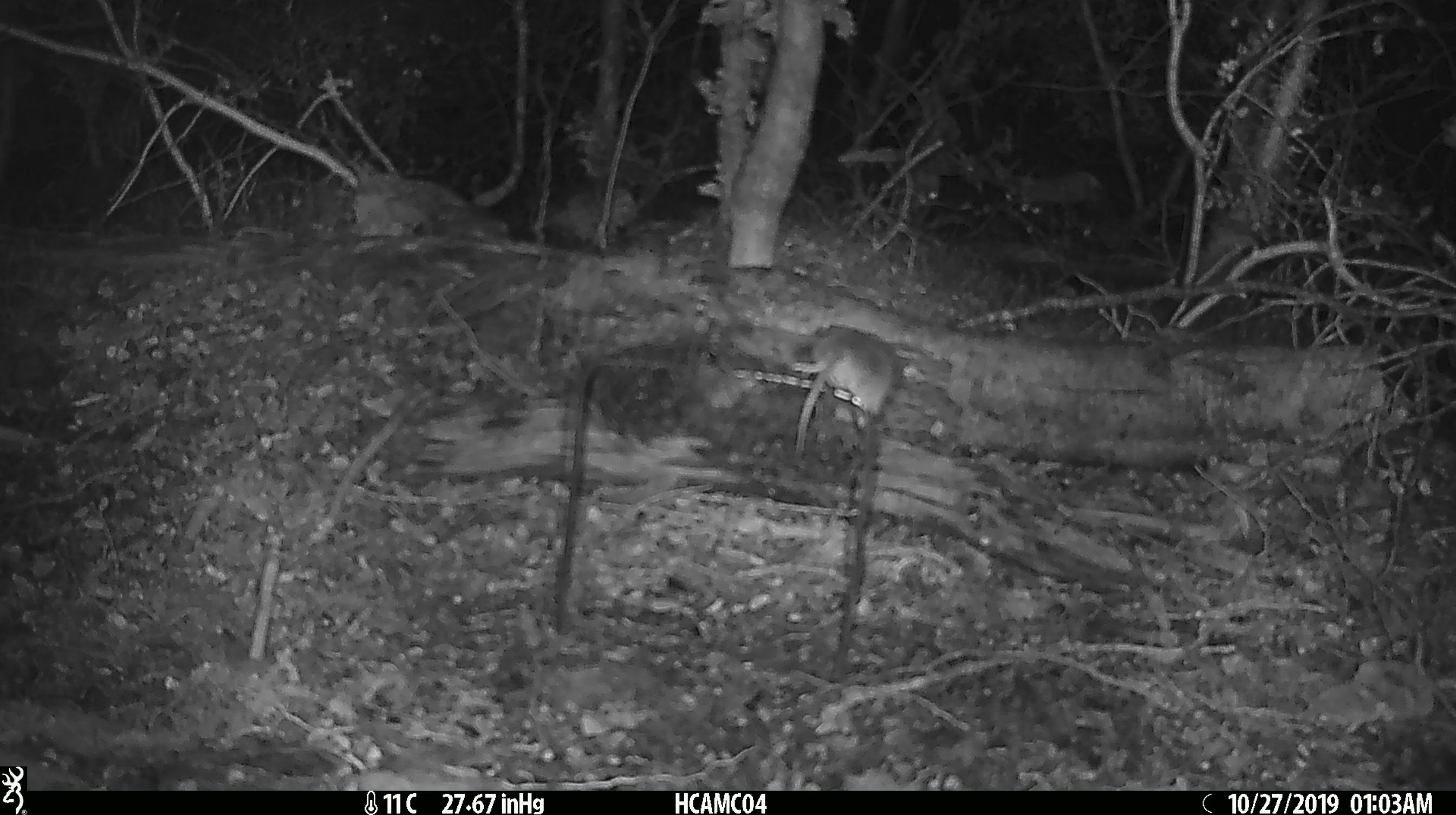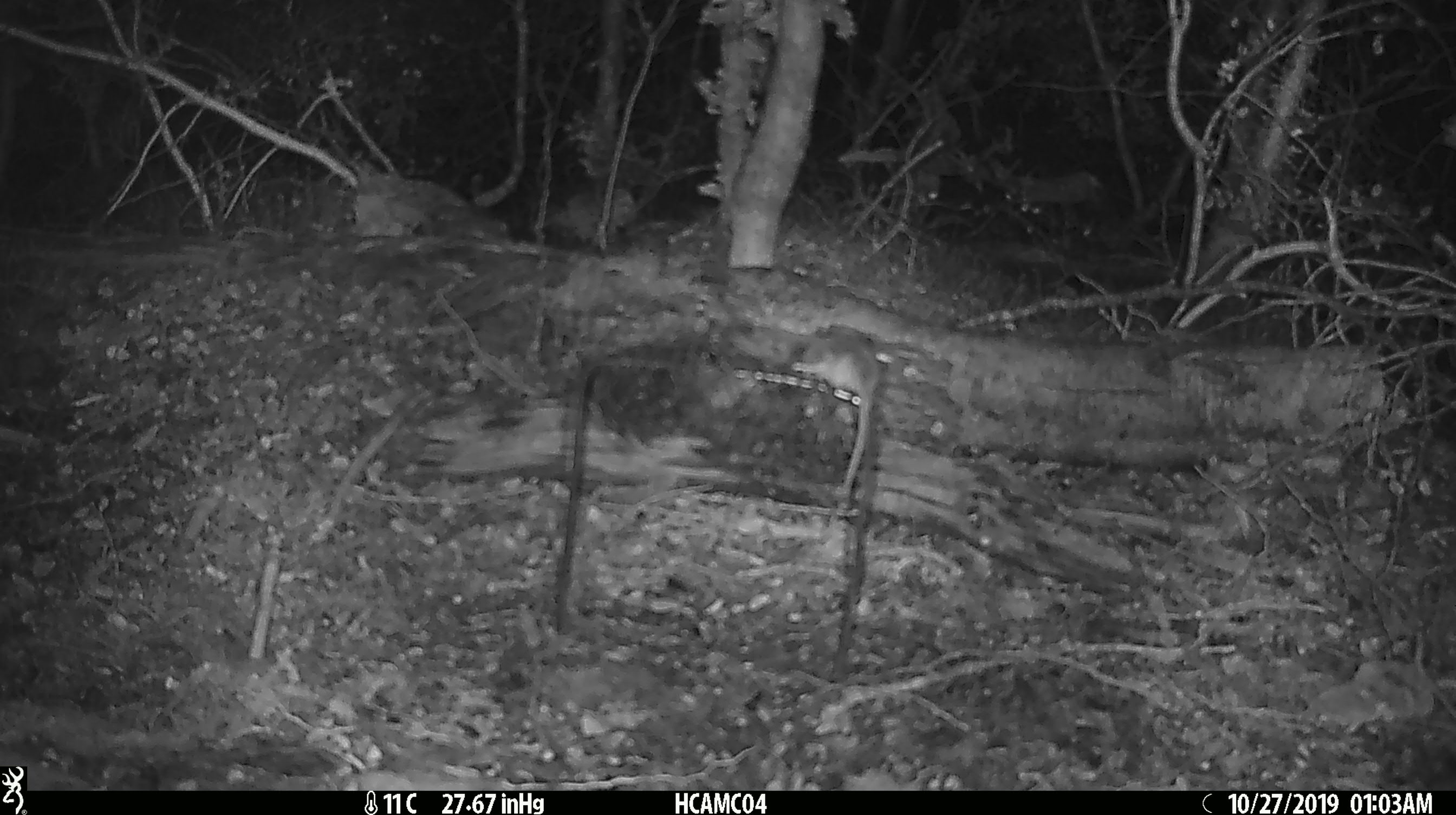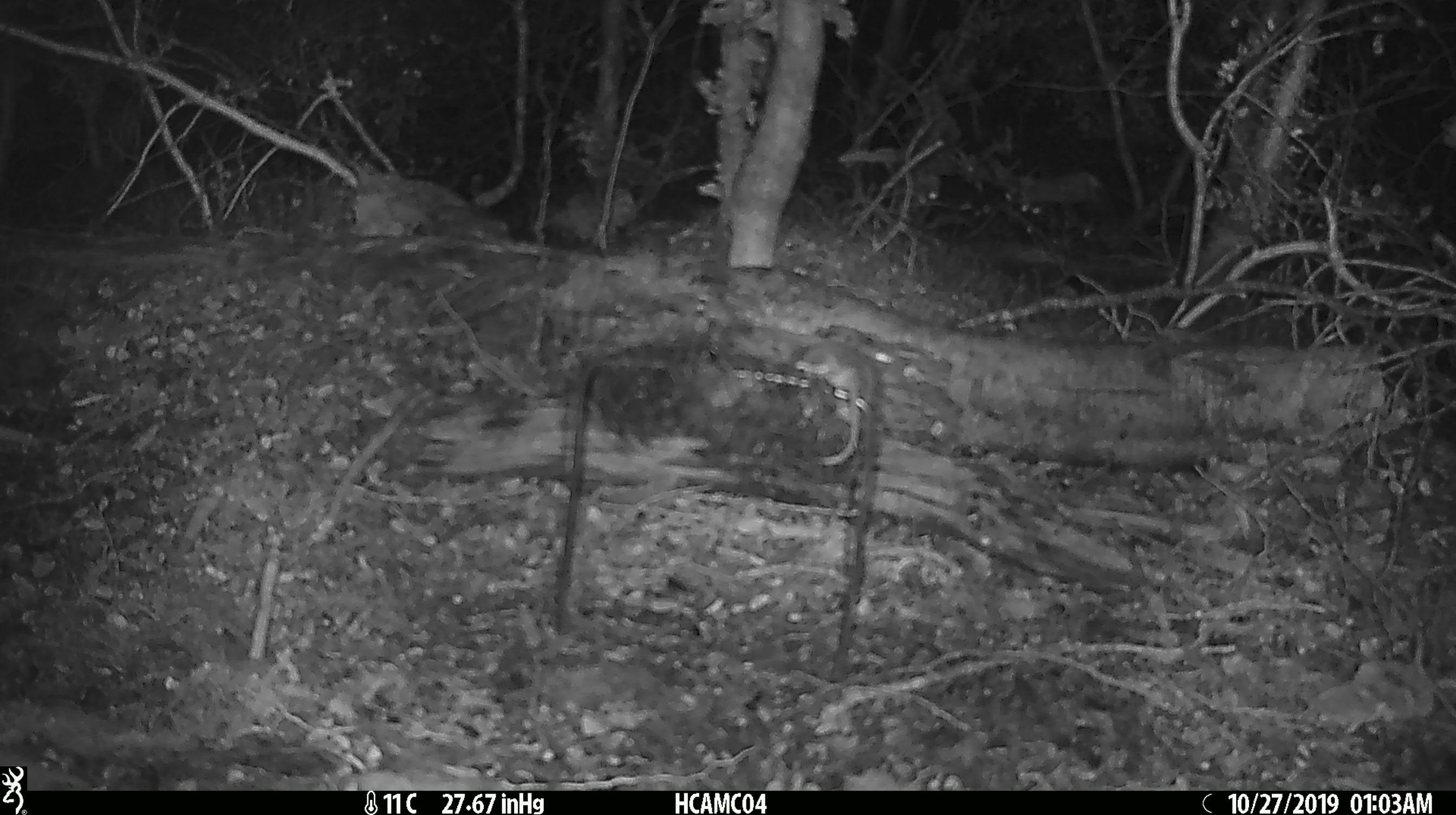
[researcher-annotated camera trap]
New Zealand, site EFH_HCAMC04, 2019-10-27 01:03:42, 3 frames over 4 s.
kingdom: Animalia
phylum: Chordata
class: Mammalia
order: Rodentia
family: Muridae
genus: Mus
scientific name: Mus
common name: mouse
Mouse (Mus).